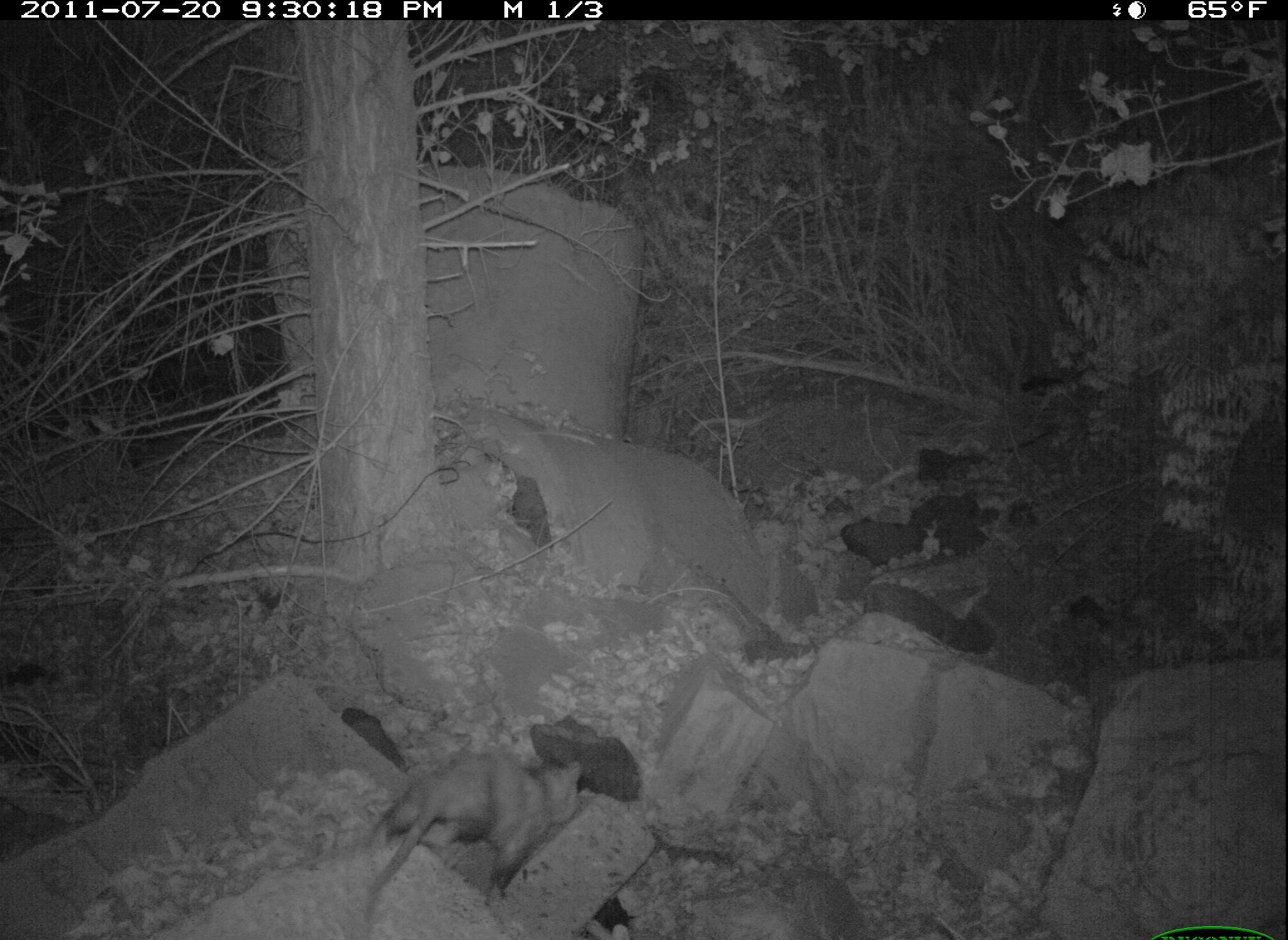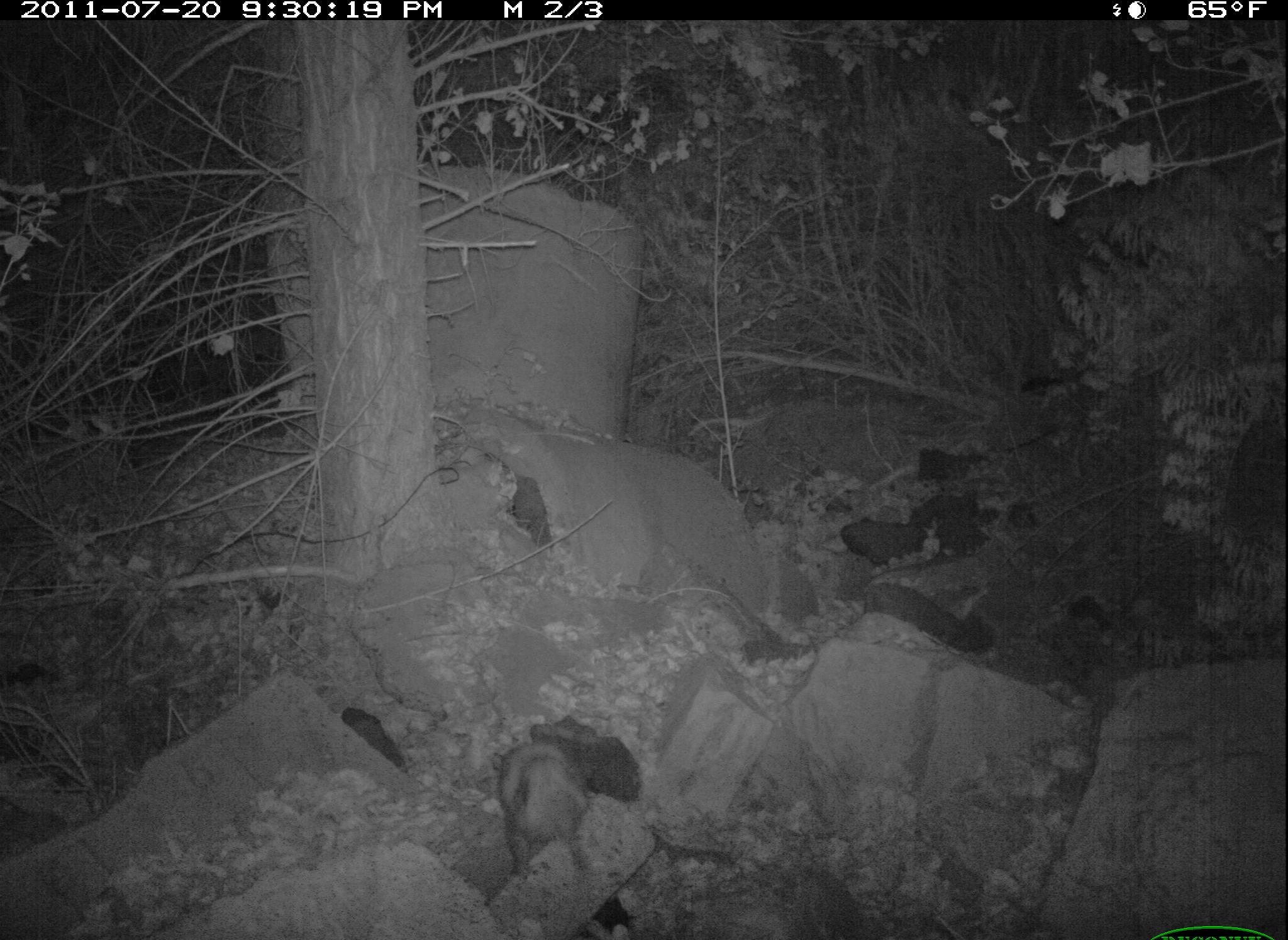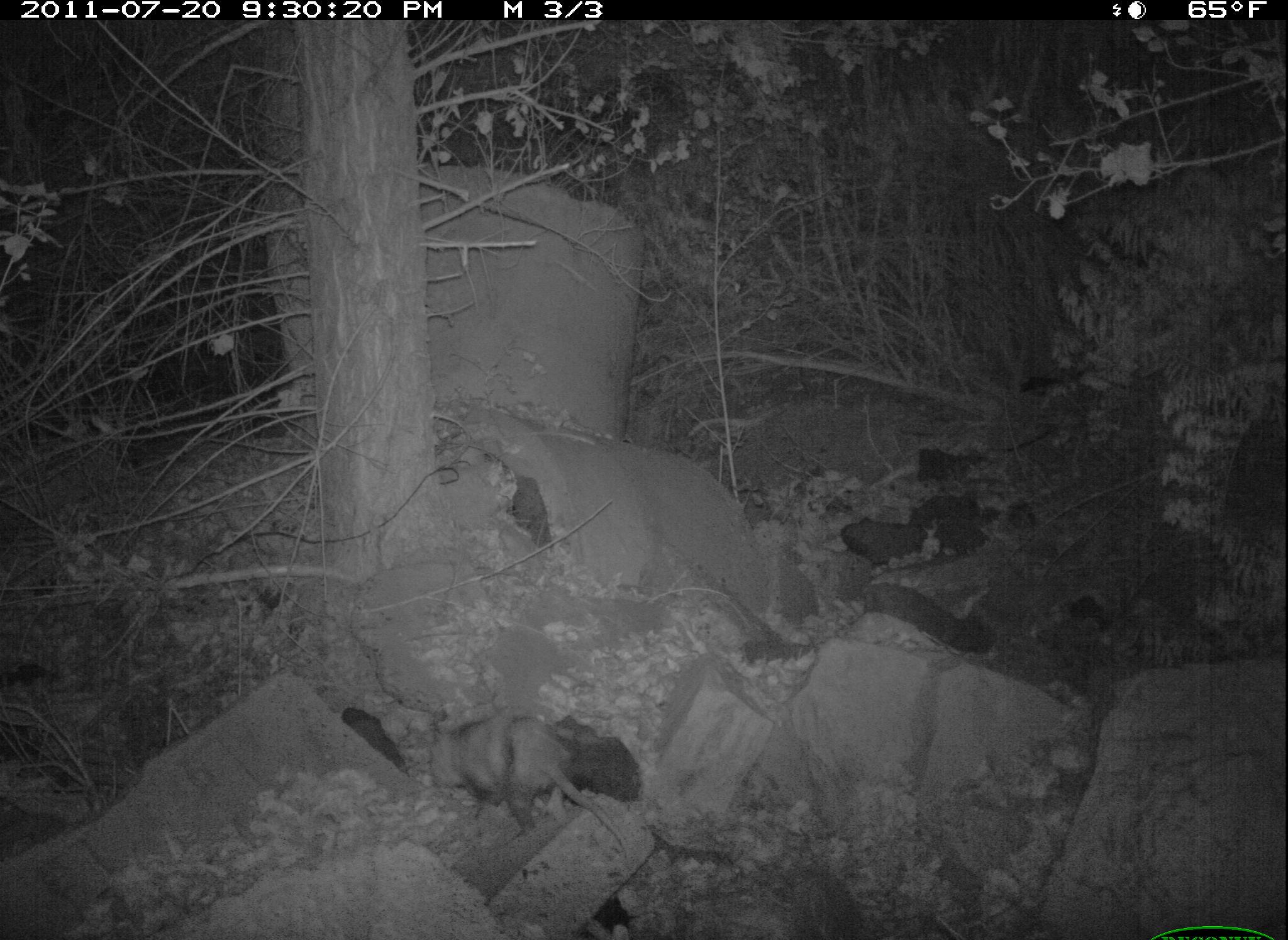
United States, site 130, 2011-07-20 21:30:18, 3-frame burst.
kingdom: Animalia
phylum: Chordata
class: Mammalia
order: Didelphimorphia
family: Didelphidae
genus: Didelphis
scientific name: Didelphis virginiana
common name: virginia opossum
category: opossum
Opossum (virginia opossum) (Didelphis virginiana).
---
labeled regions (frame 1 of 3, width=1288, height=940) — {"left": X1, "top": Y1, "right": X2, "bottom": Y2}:
opossum: {"left": 359, "top": 746, "right": 607, "bottom": 921}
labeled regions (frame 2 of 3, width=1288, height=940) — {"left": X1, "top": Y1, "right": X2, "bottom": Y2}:
opossum: {"left": 489, "top": 730, "right": 605, "bottom": 889}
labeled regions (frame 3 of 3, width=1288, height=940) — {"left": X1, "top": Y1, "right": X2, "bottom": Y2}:
opossum: {"left": 401, "top": 701, "right": 652, "bottom": 875}